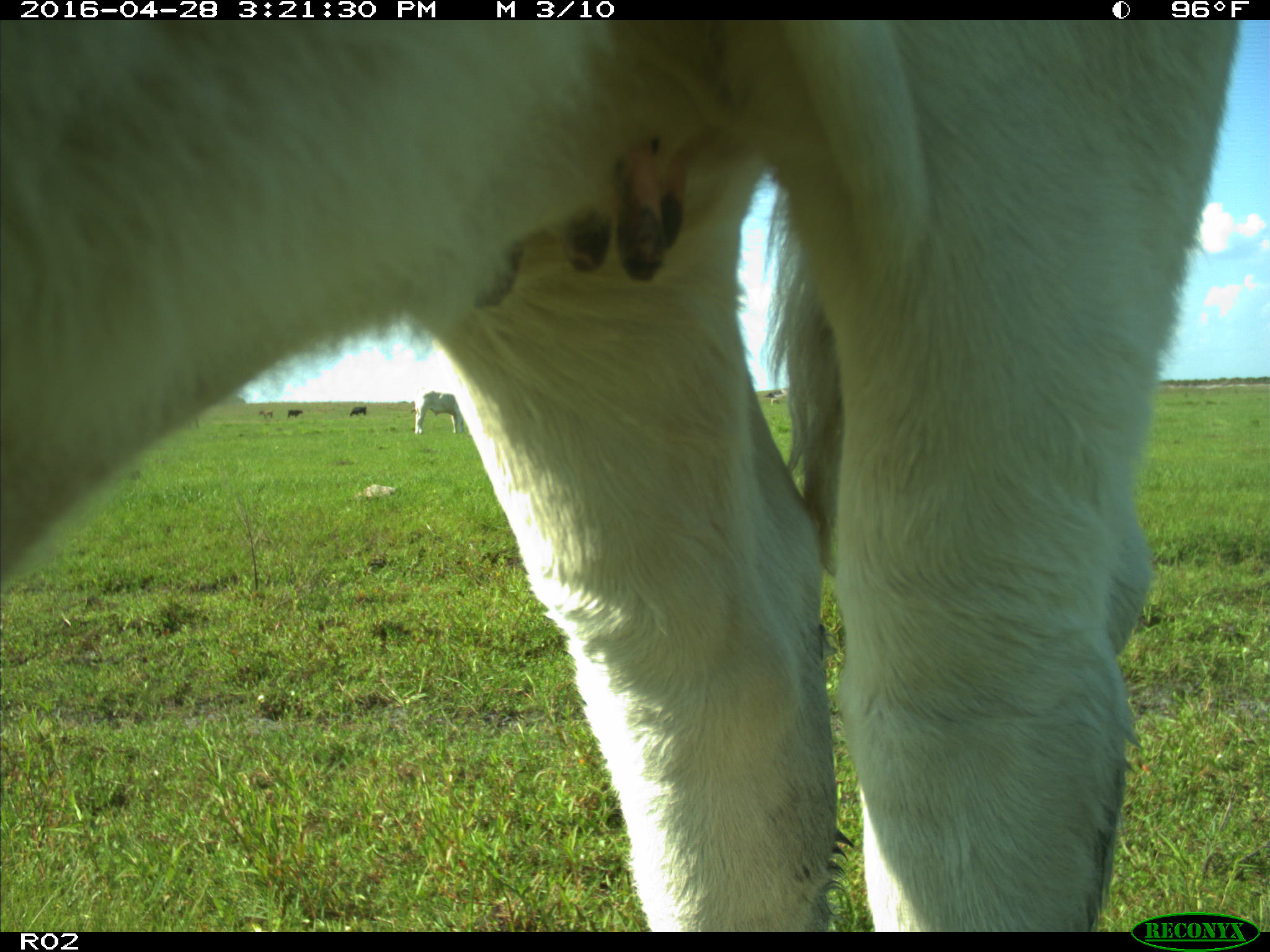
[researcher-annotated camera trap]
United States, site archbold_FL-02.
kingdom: Animalia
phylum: Chordata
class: Mammalia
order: Artiodactyla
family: Bovidae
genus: Bos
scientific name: Bos taurus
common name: domestic cow